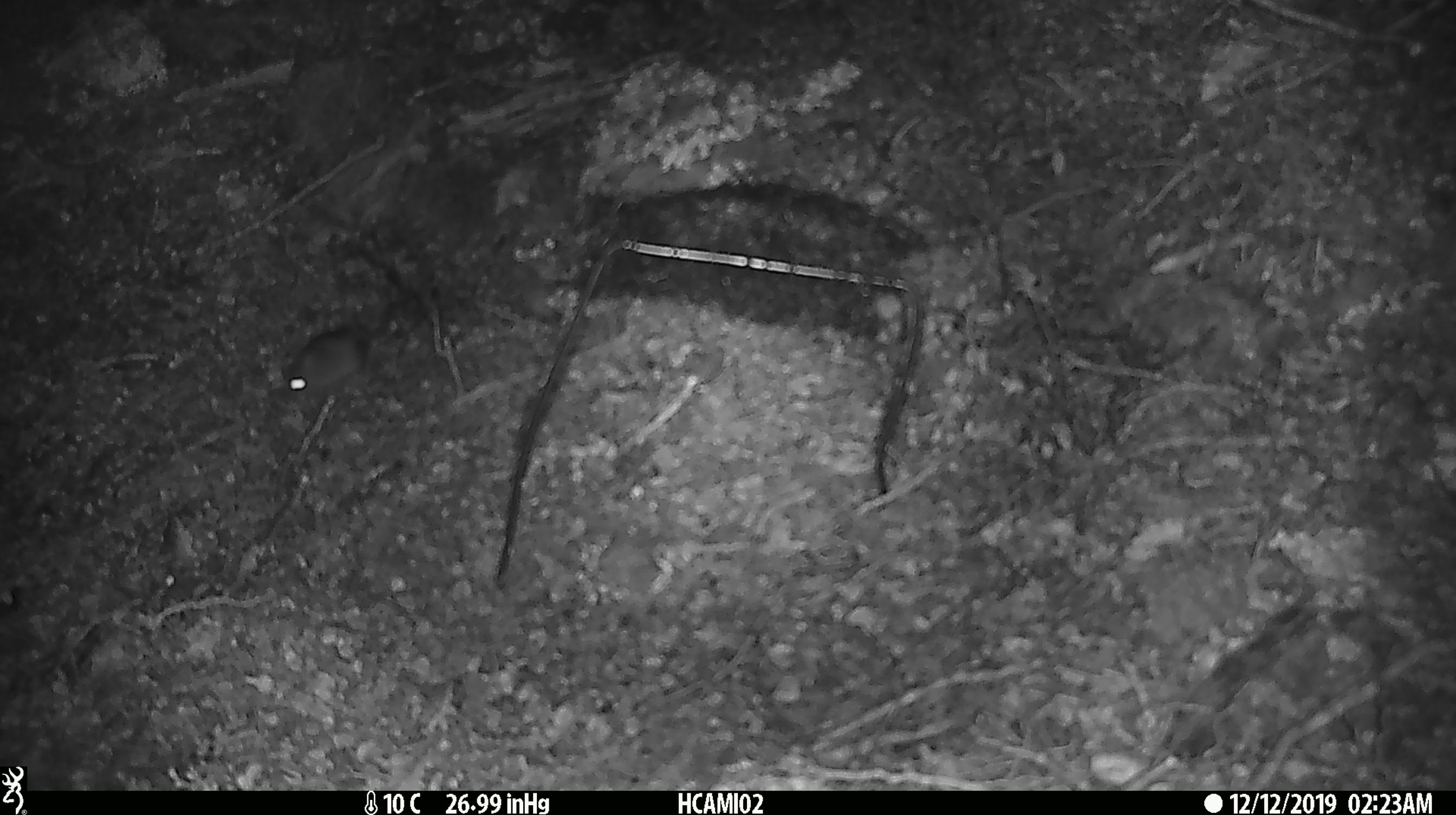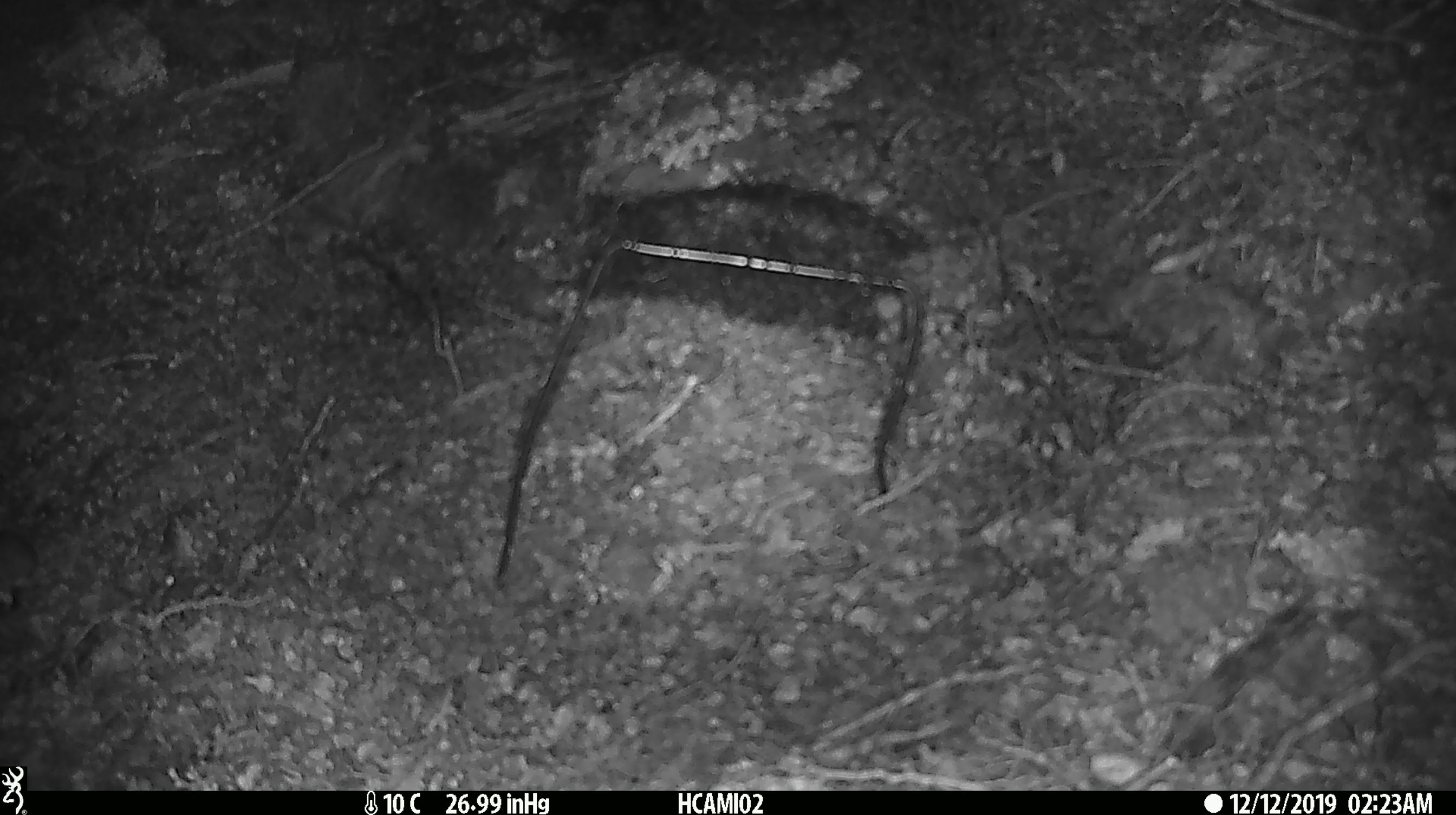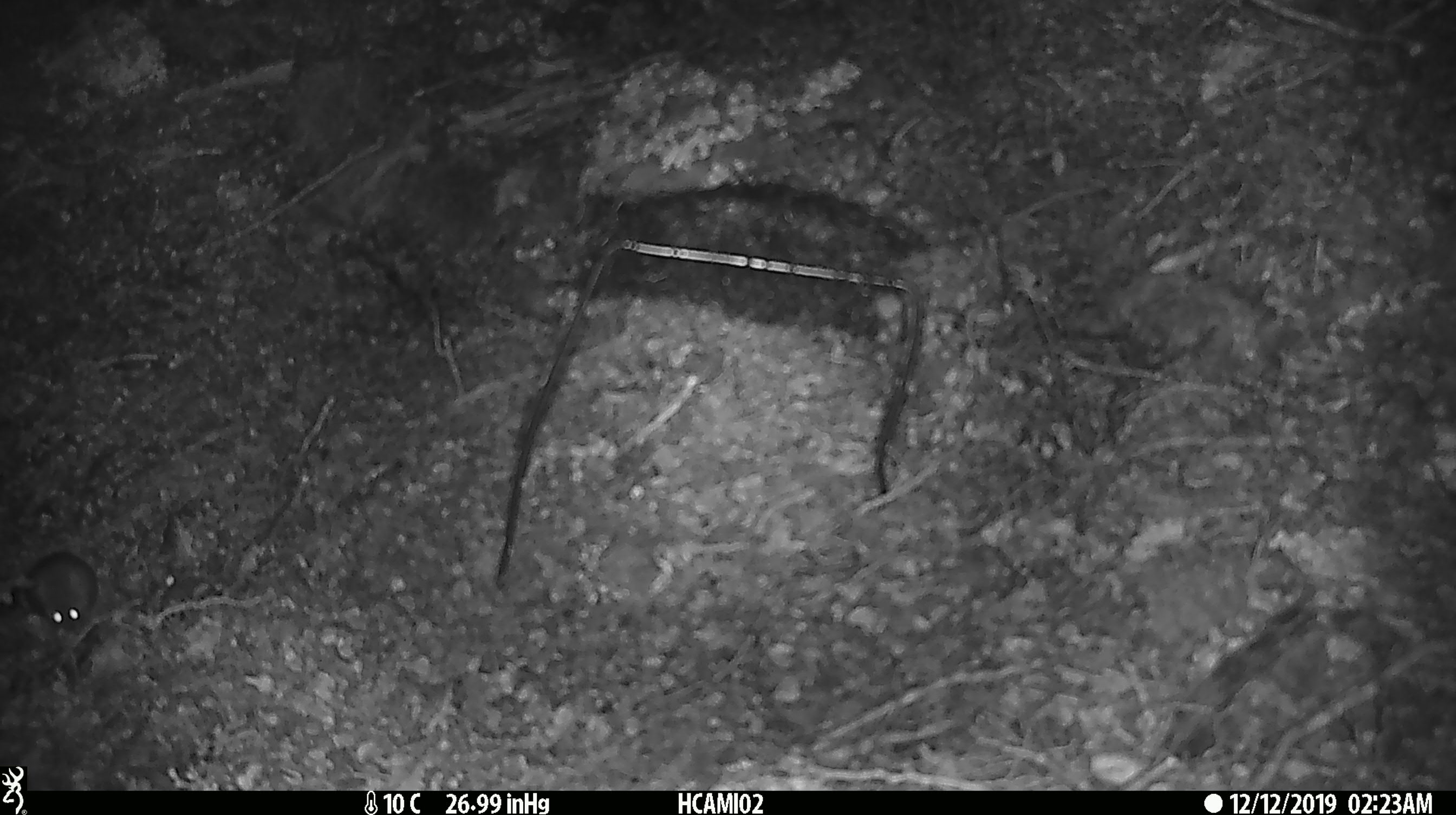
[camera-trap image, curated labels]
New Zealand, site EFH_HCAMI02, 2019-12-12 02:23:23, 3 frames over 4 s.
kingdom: Animalia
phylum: Chordata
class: Mammalia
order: Rodentia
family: Muridae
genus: Mus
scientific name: Mus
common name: mouse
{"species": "mouse (Mus)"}